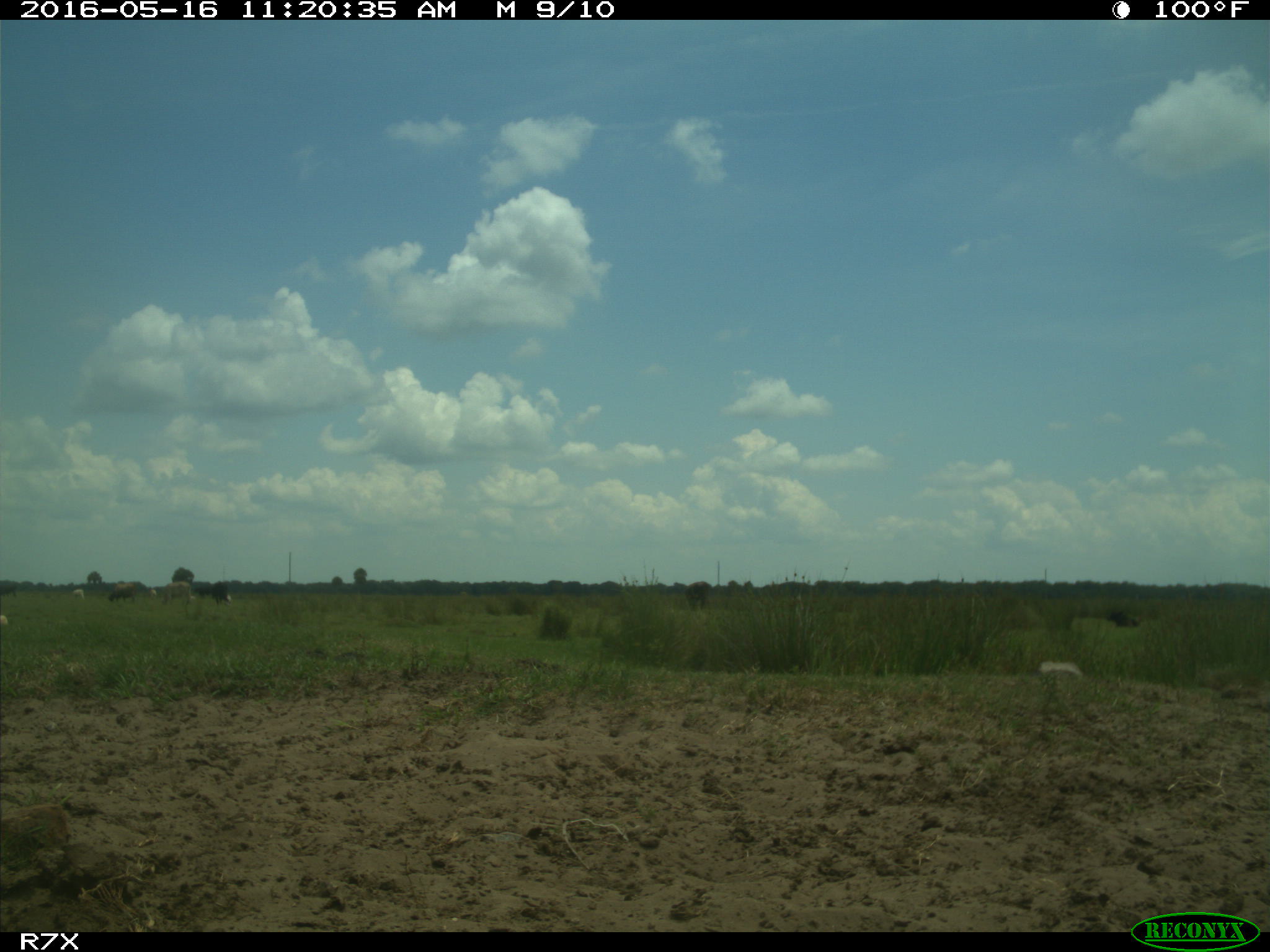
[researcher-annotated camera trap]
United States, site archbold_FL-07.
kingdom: Animalia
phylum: Chordata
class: Mammalia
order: Artiodactyla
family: Bovidae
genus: Bos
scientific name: Bos taurus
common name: domestic cow